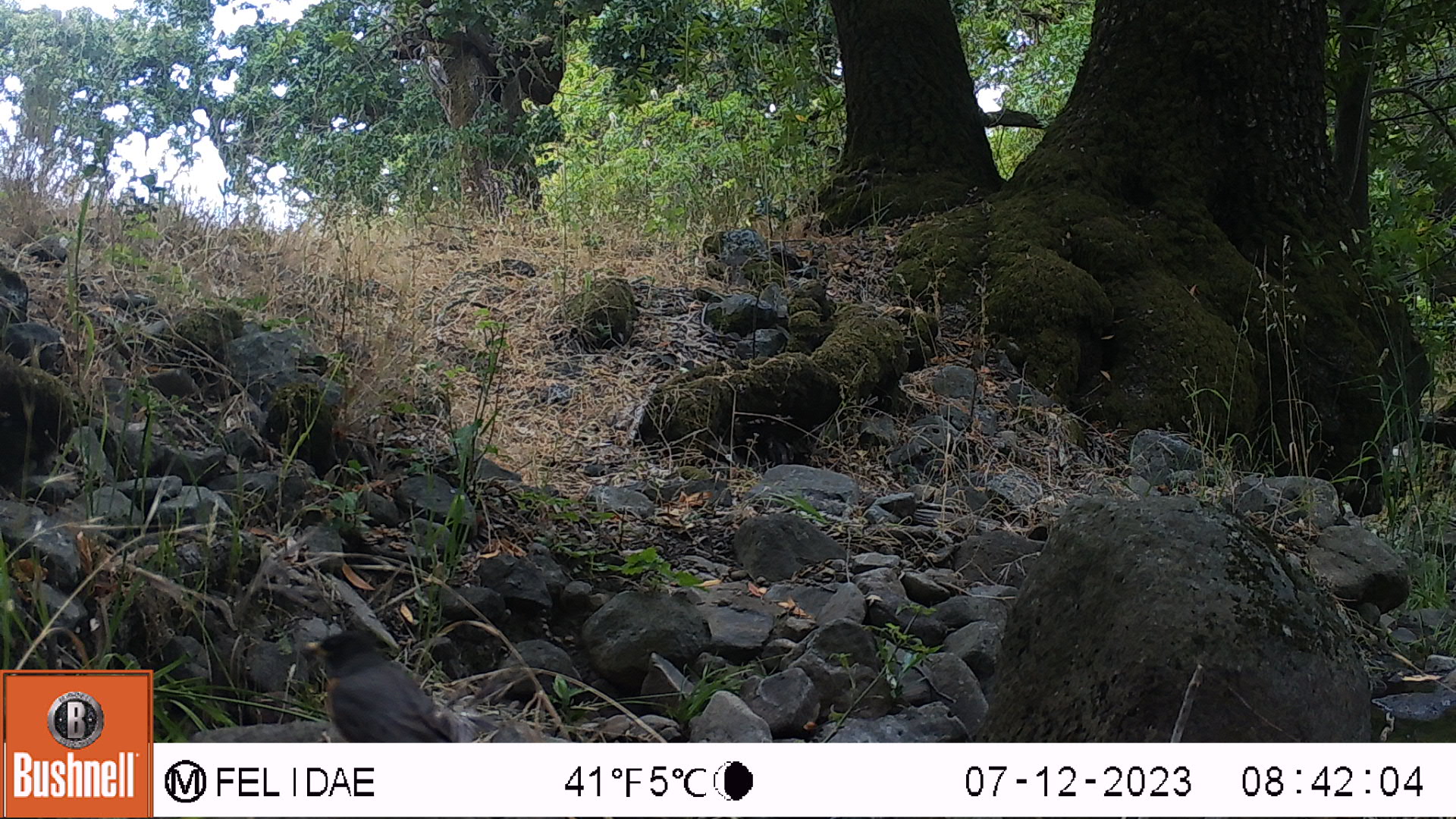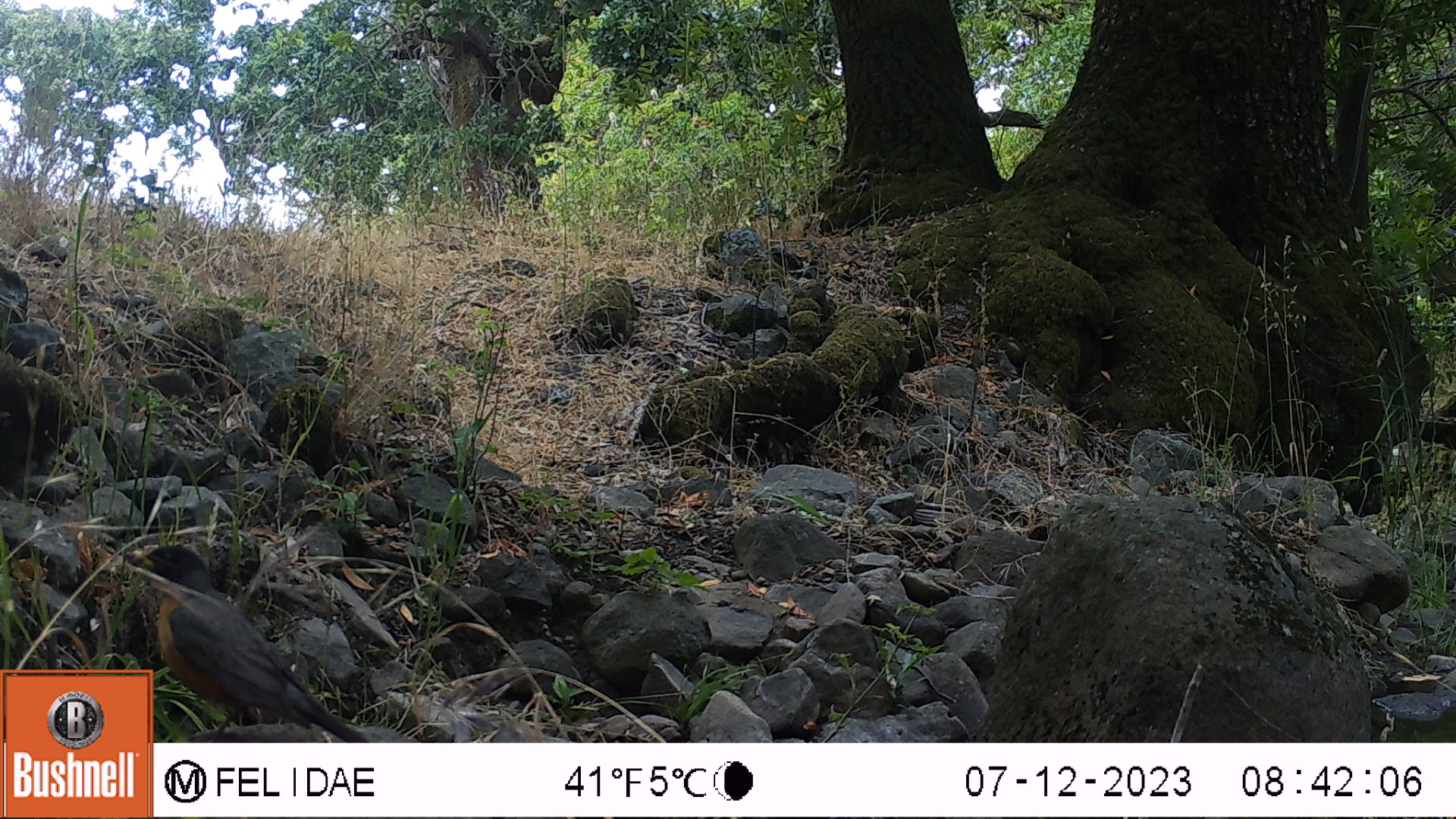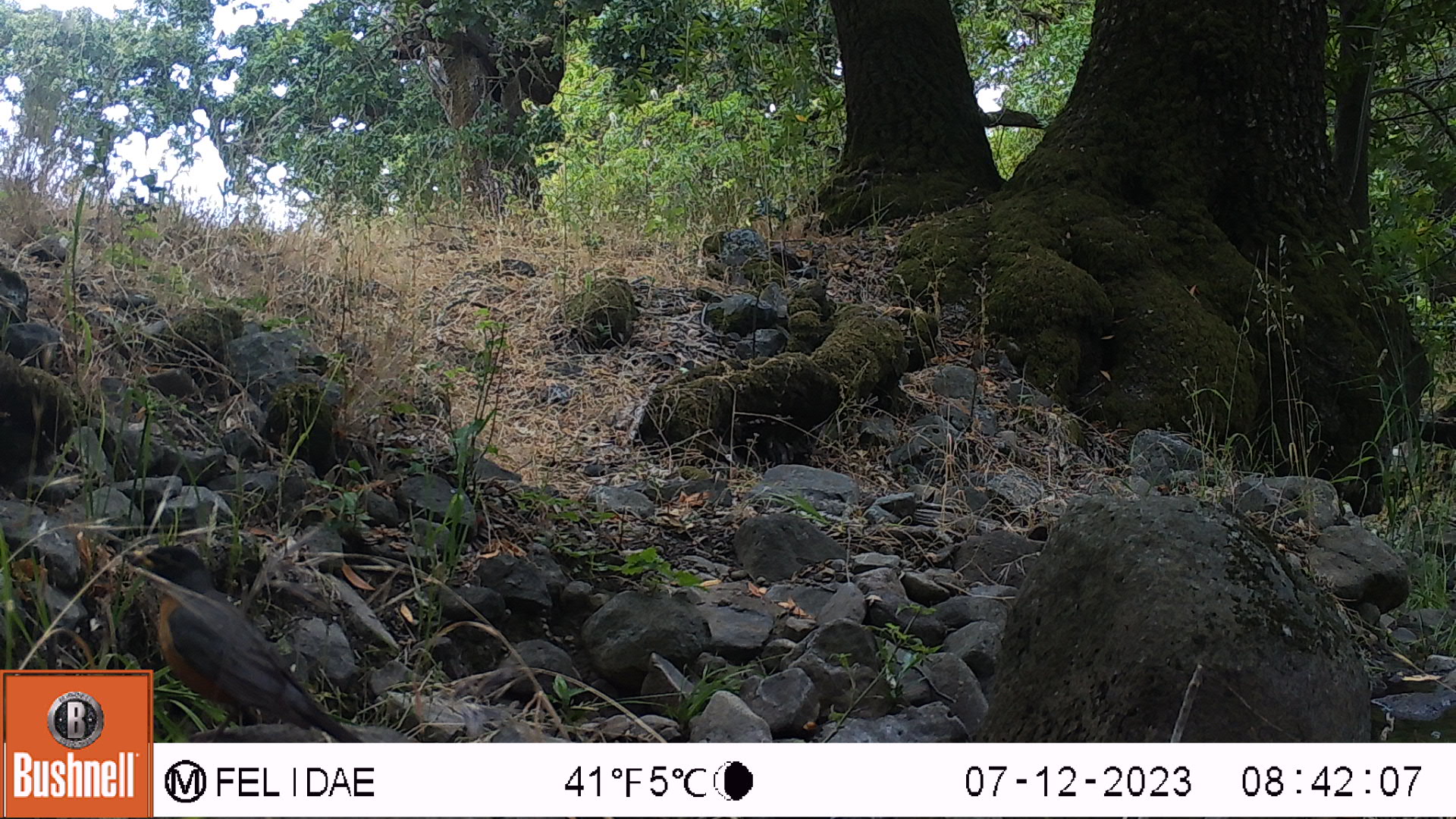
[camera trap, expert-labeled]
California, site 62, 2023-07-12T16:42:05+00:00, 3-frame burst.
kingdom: Animalia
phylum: Chordata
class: Aves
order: Passeriformes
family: Turdidae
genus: Turdus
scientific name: Turdus migratorius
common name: american robin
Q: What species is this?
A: American robin (Turdus migratorius).